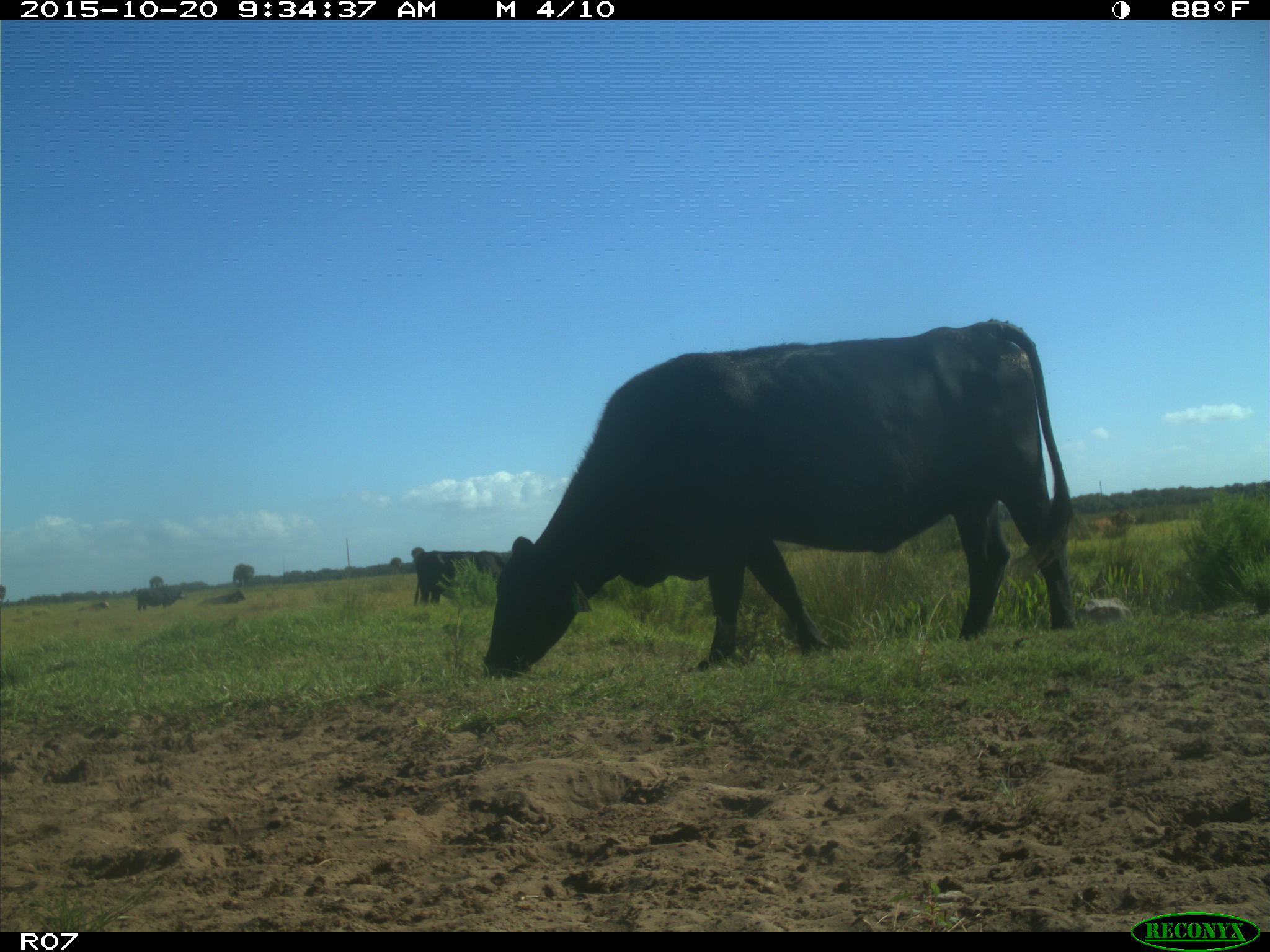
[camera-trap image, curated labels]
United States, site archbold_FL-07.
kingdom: Animalia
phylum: Chordata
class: Mammalia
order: Artiodactyla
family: Bovidae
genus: Bos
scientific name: Bos taurus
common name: domestic cow